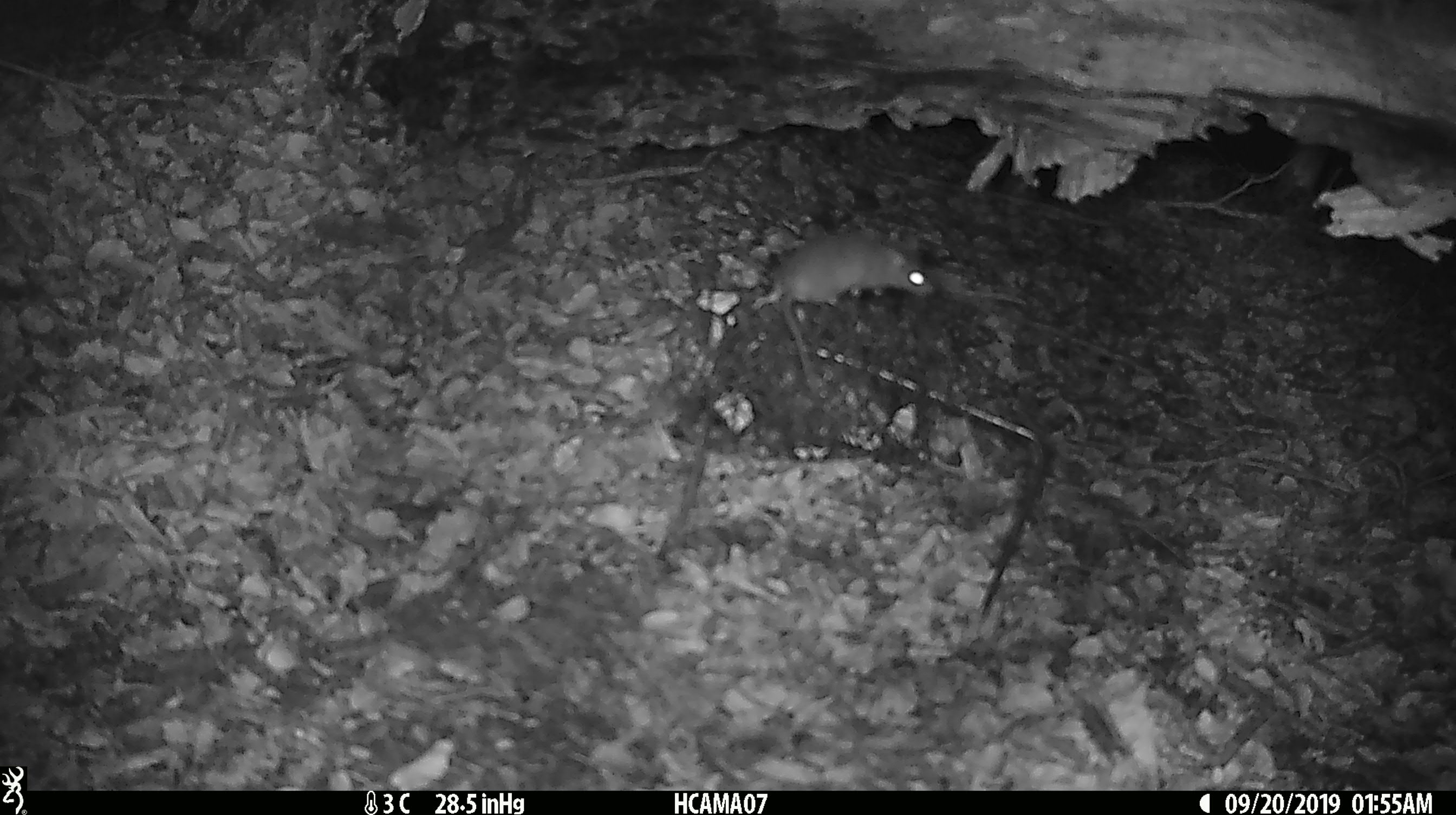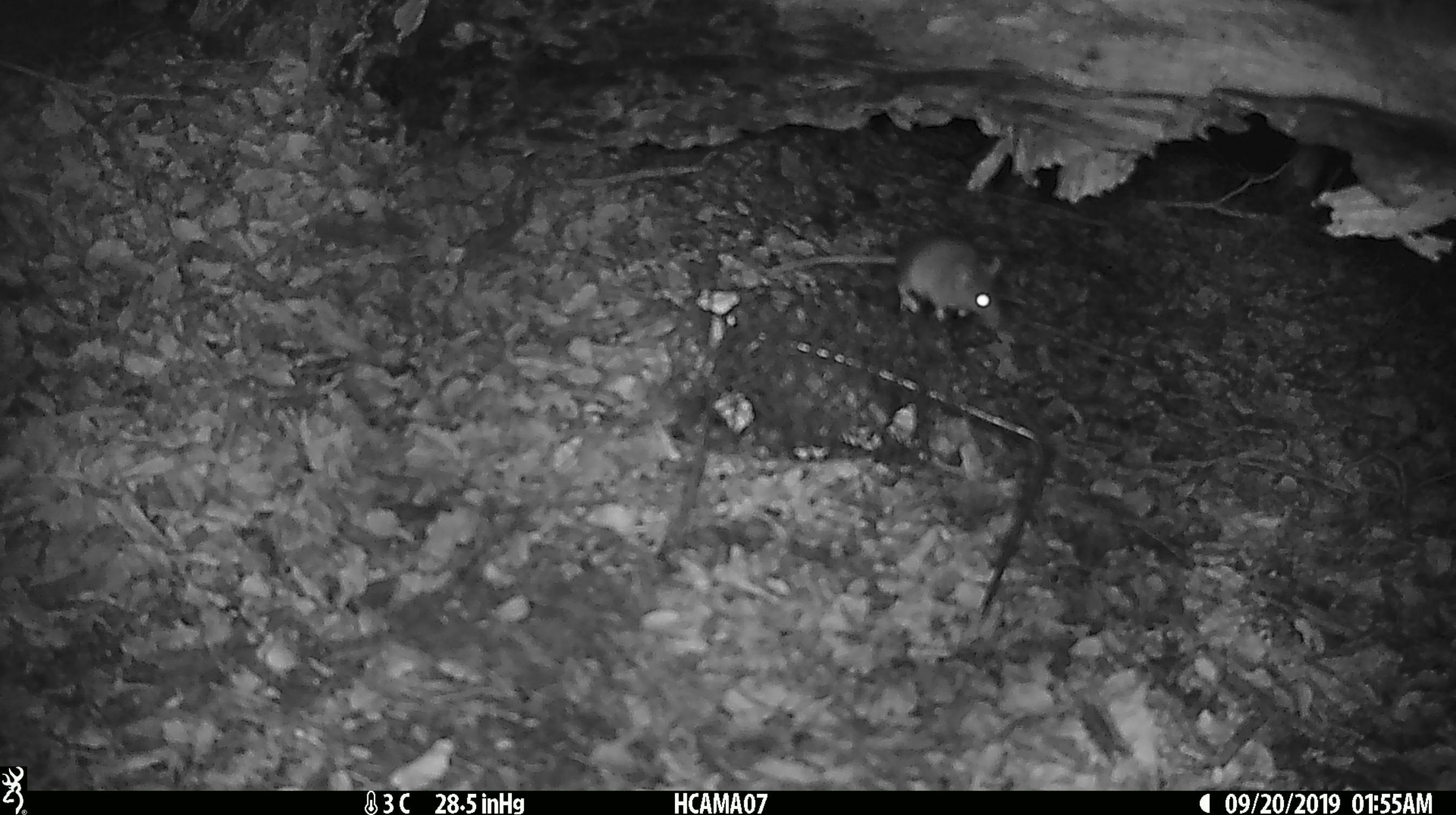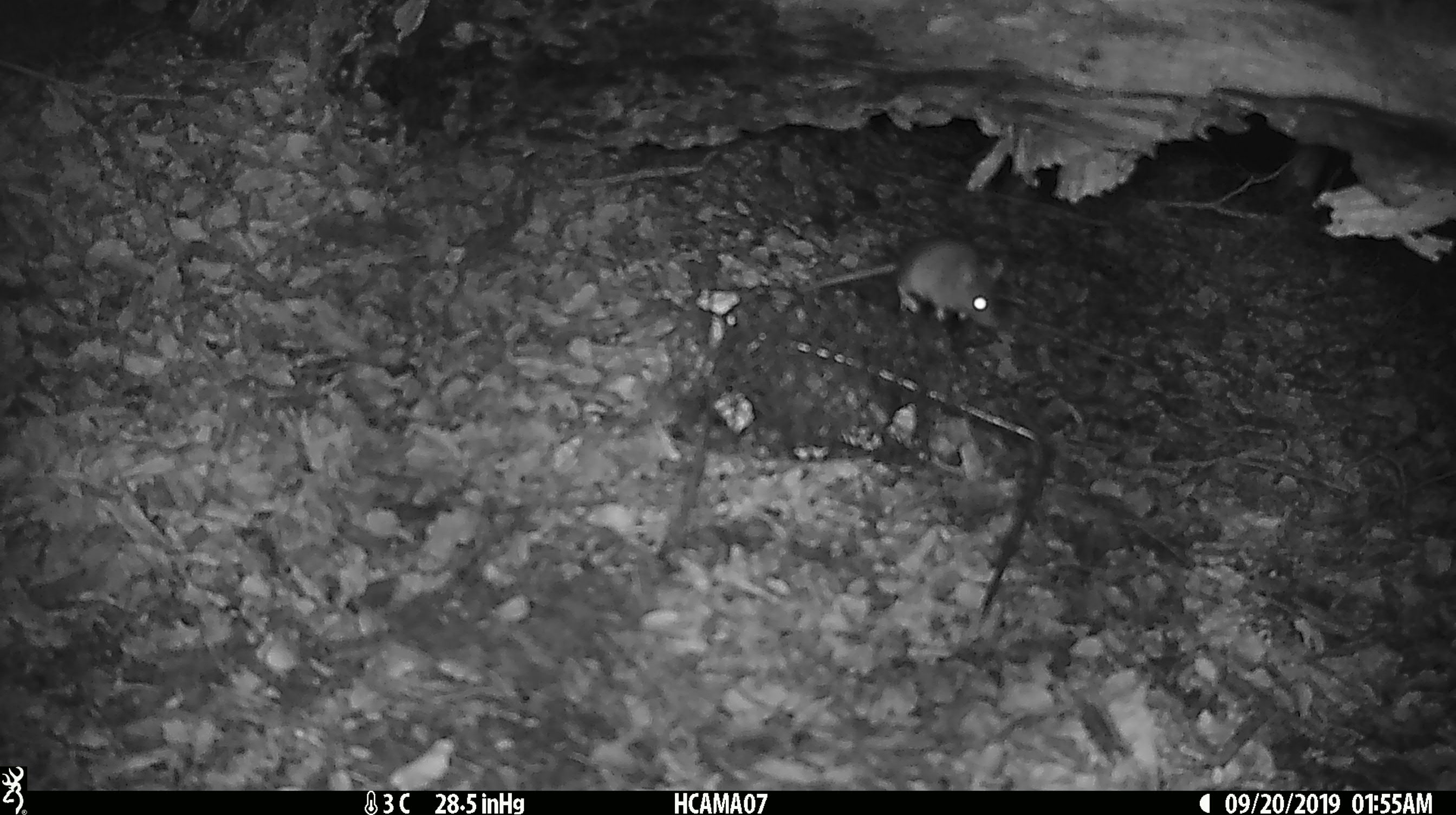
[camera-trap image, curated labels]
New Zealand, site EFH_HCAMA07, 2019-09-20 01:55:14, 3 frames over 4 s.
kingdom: Animalia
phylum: Chordata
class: Mammalia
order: Rodentia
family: Muridae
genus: Mus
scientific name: Mus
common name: mouse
Mouse (Mus).